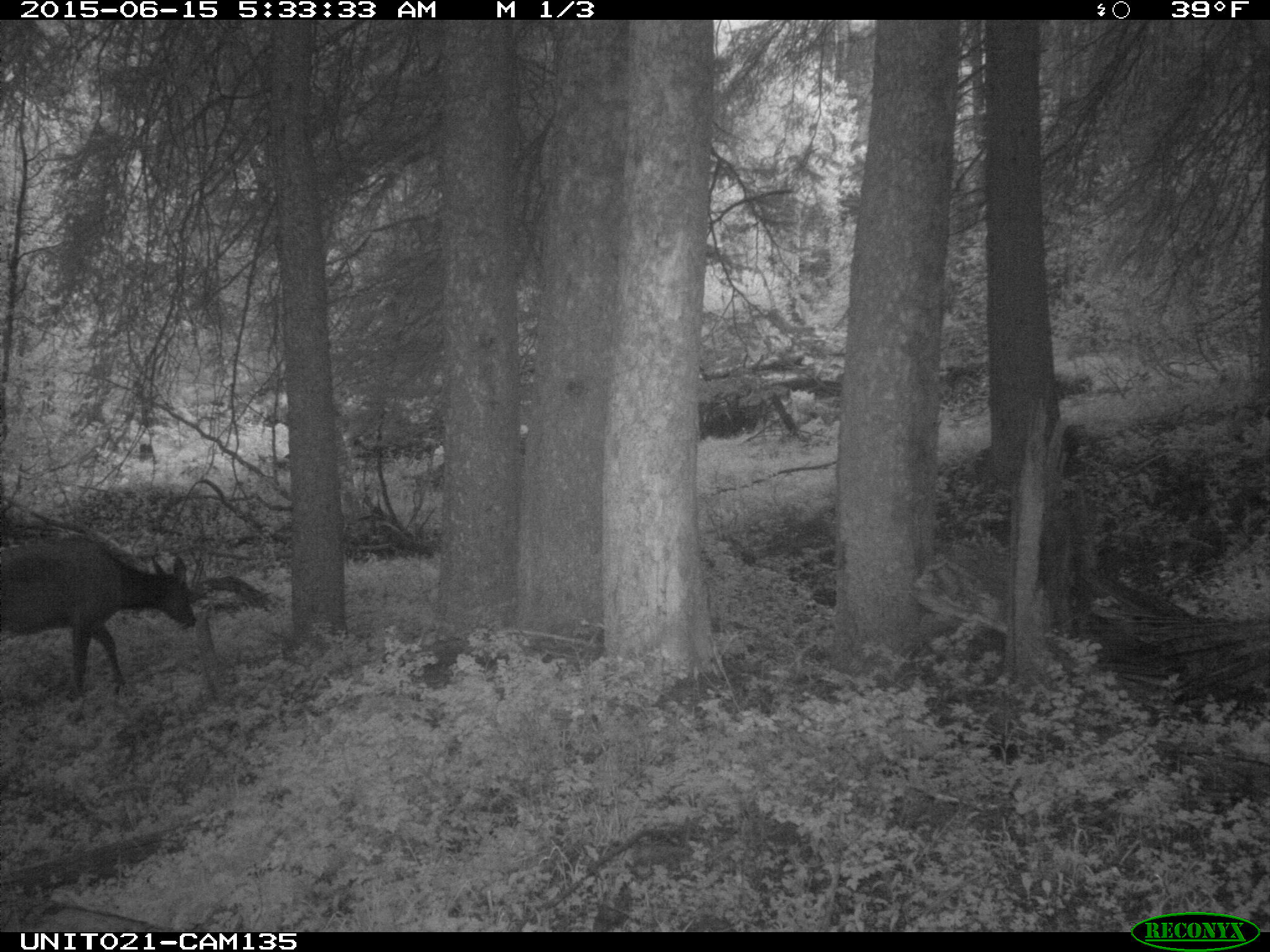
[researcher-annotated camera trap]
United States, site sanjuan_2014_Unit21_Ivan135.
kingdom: Animalia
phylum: Chordata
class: Mammalia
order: Artiodactyla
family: Cervidae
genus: Cervus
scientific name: Cervus elaphus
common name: red deer